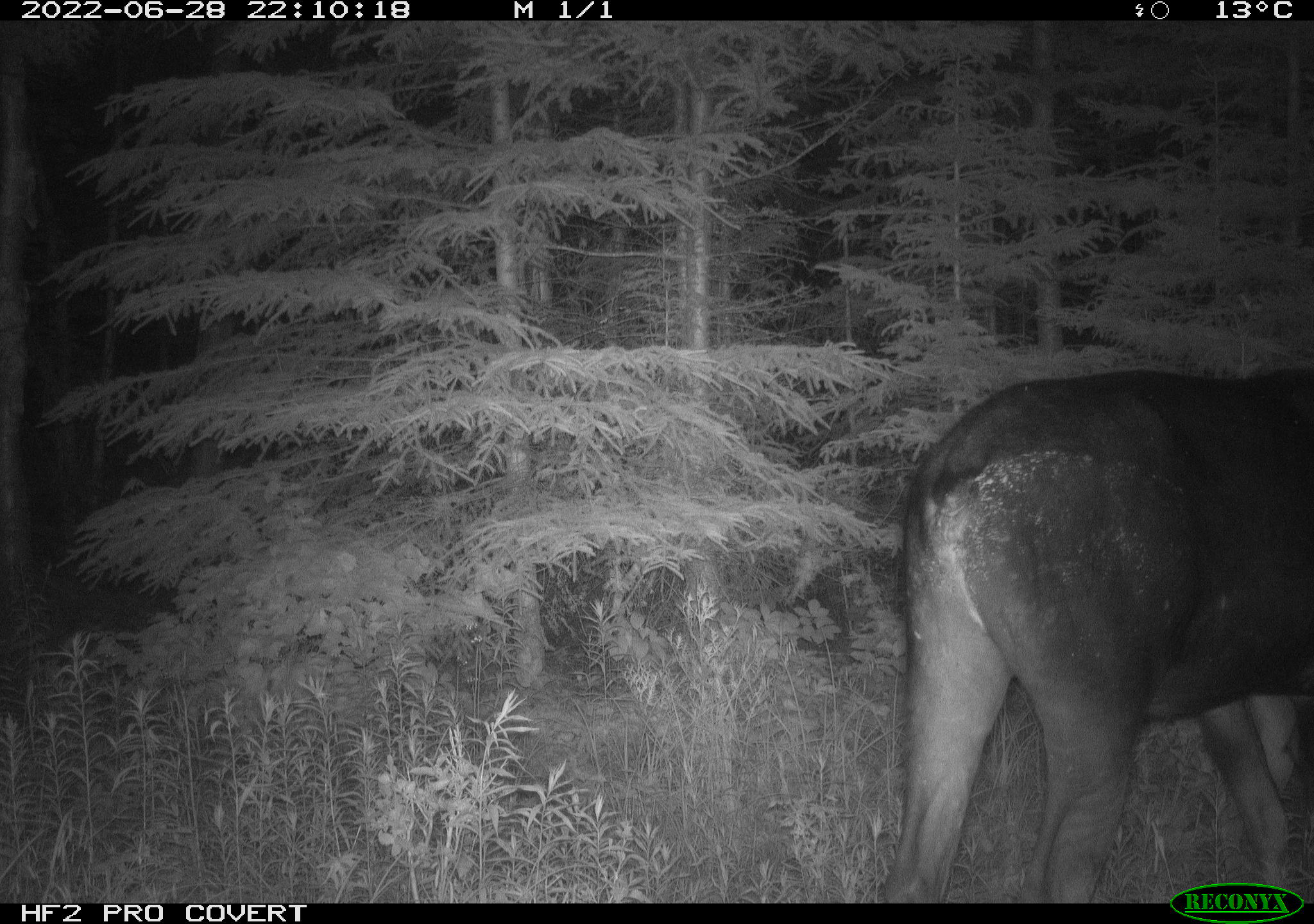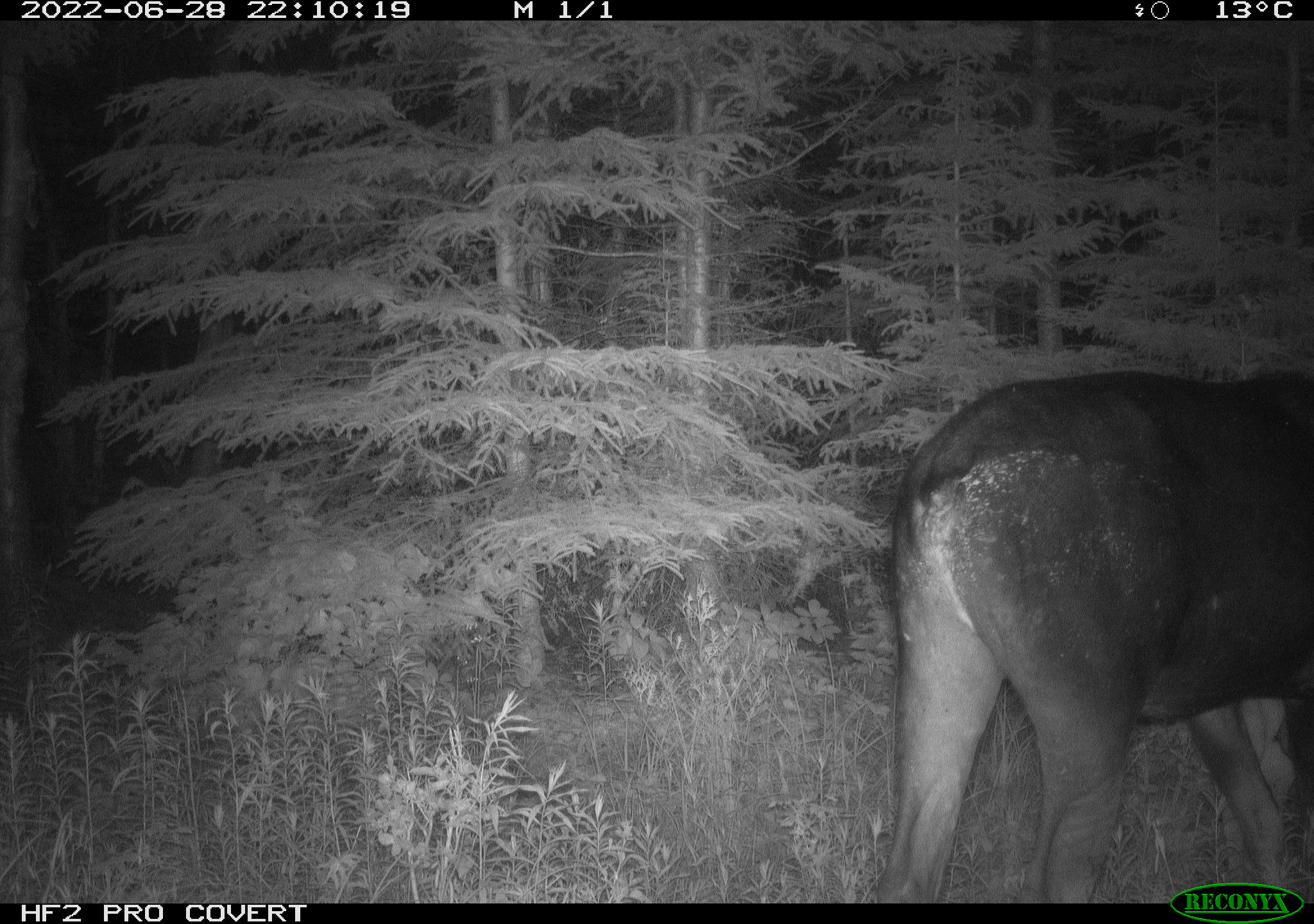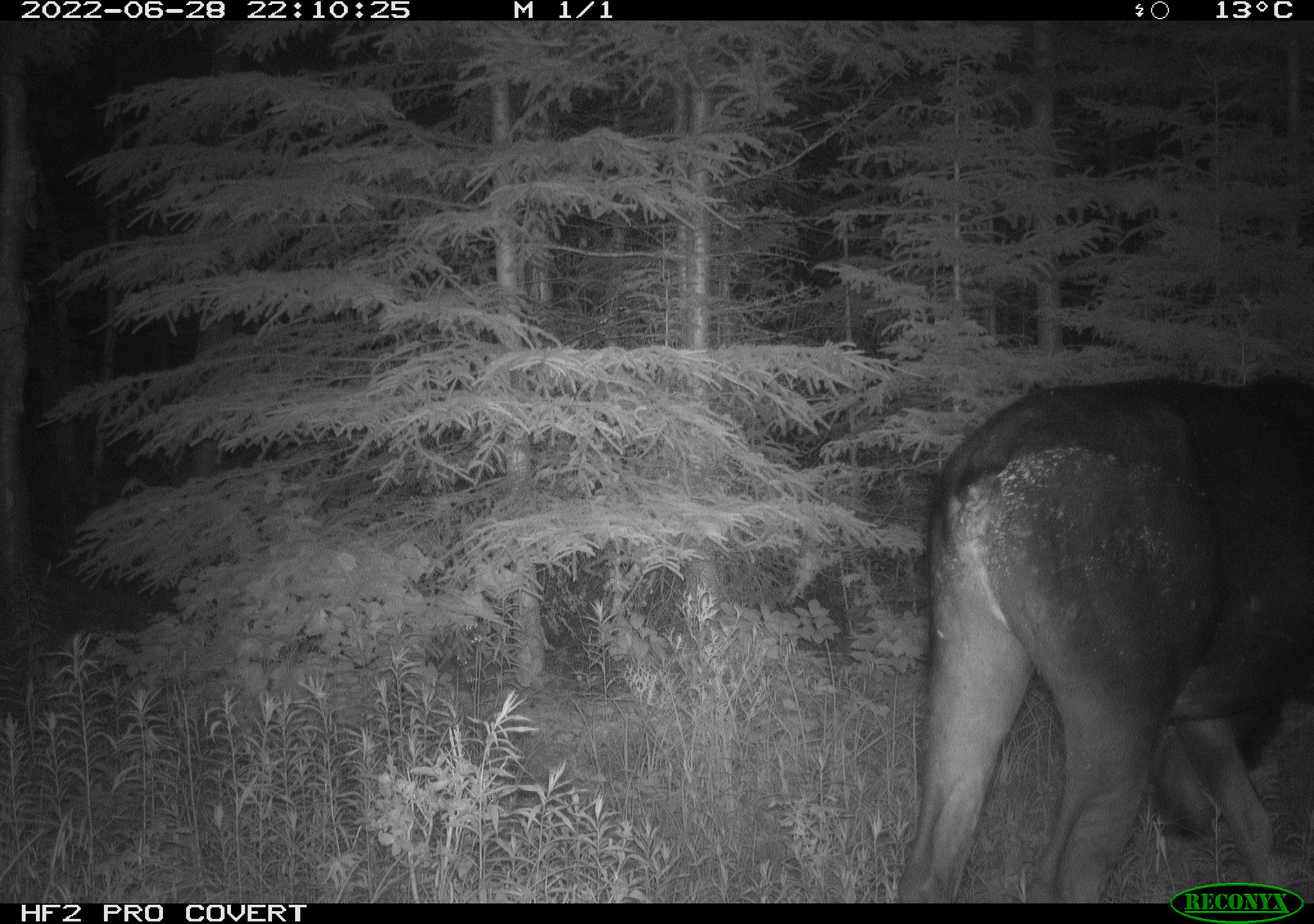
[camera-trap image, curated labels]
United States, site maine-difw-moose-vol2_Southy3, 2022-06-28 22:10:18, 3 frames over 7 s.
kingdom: Animalia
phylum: Chordata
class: Mammalia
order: Artiodactyla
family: Cervidae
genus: Alces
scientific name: Alces alces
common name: moose